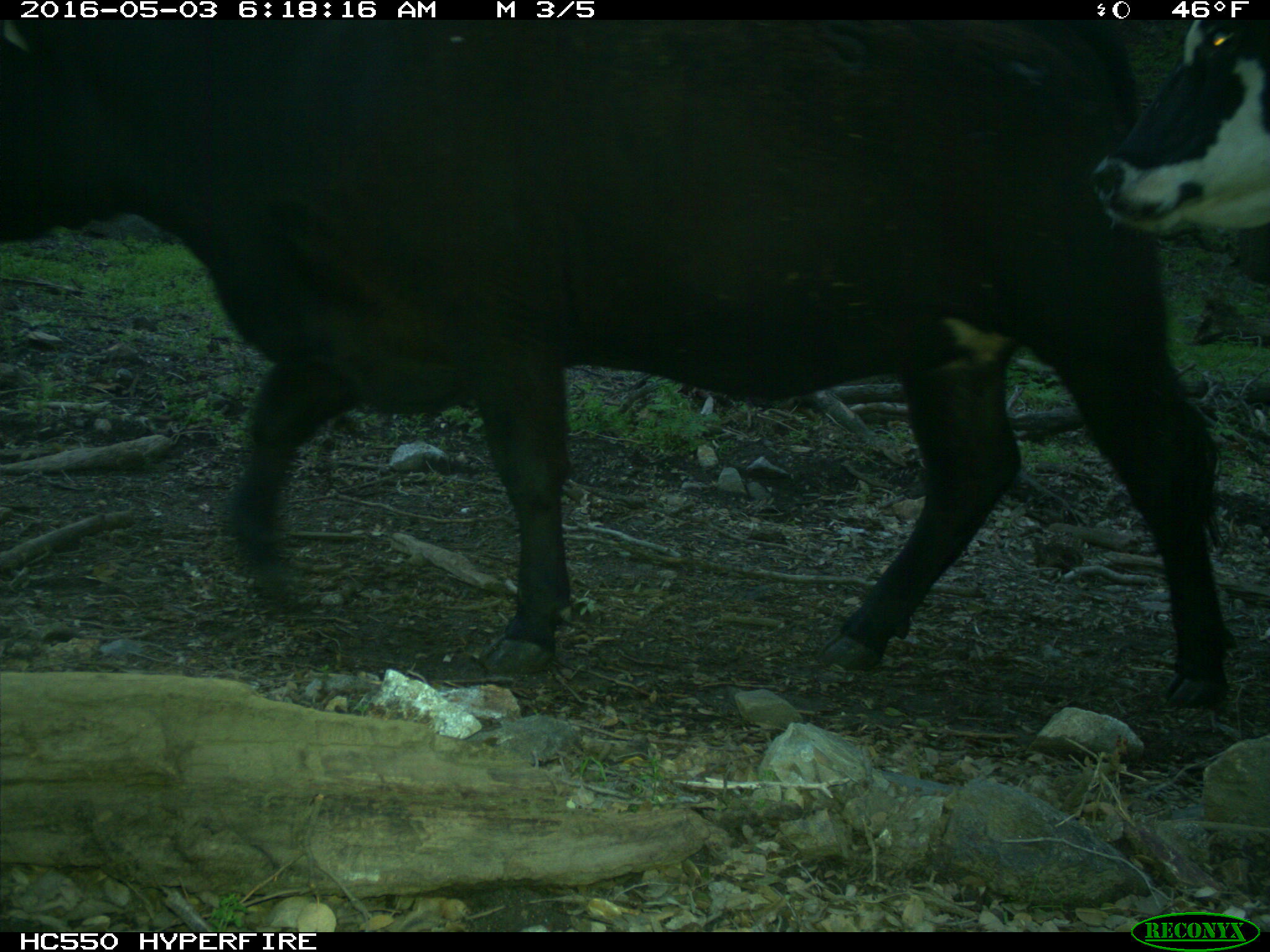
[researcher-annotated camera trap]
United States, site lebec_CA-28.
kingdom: Animalia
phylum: Chordata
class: Mammalia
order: Artiodactyla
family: Bovidae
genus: Bos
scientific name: Bos taurus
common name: domestic cow